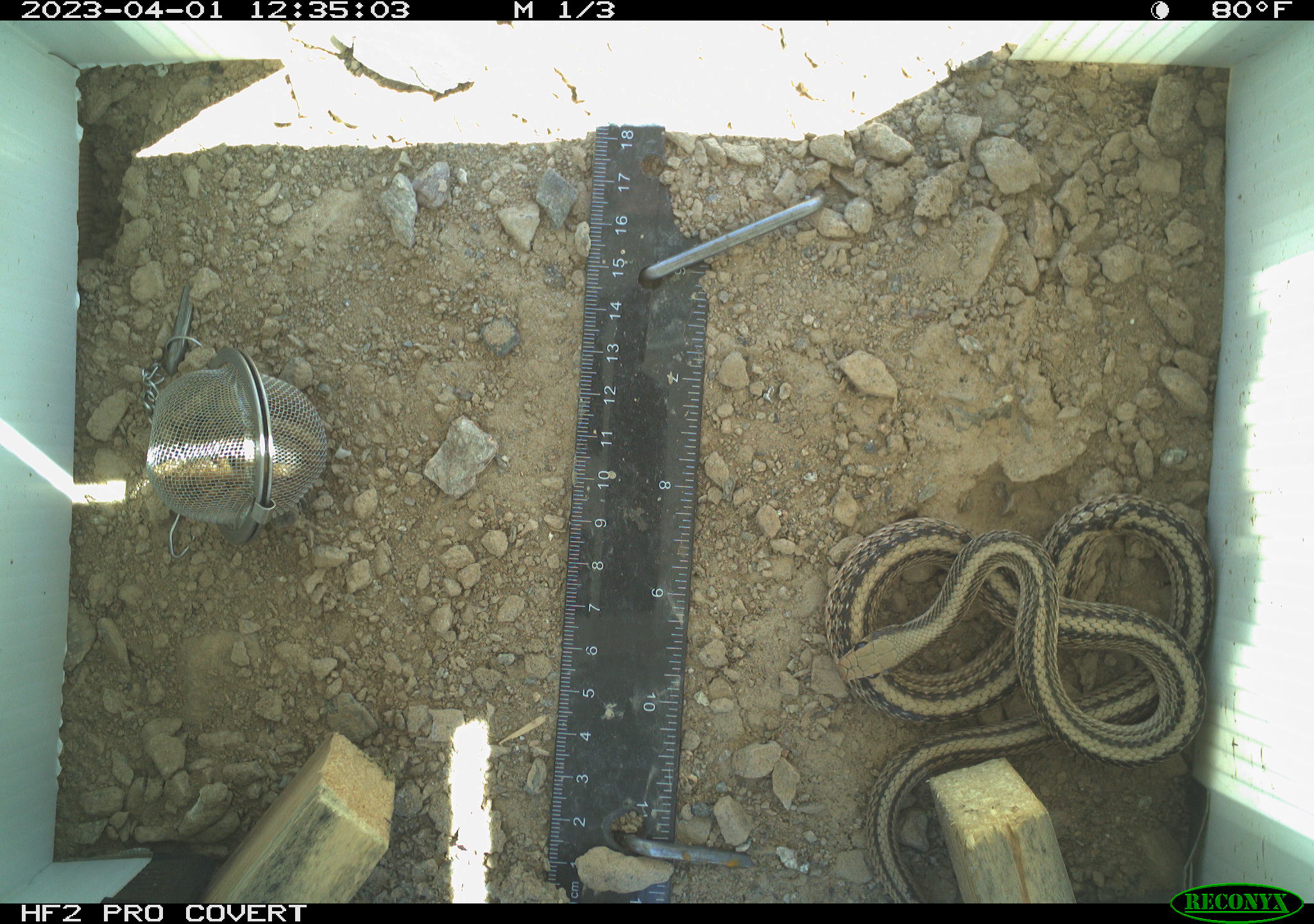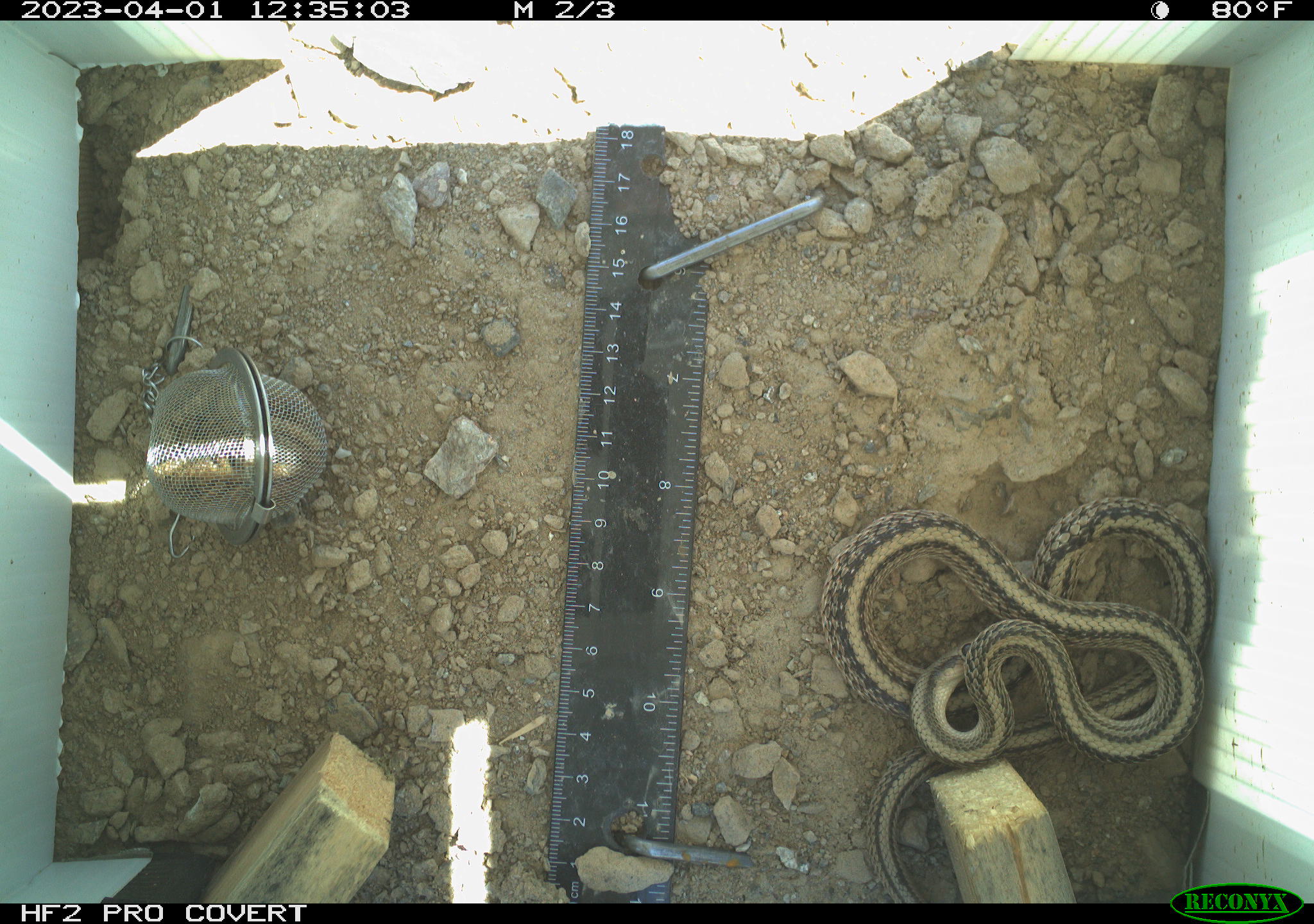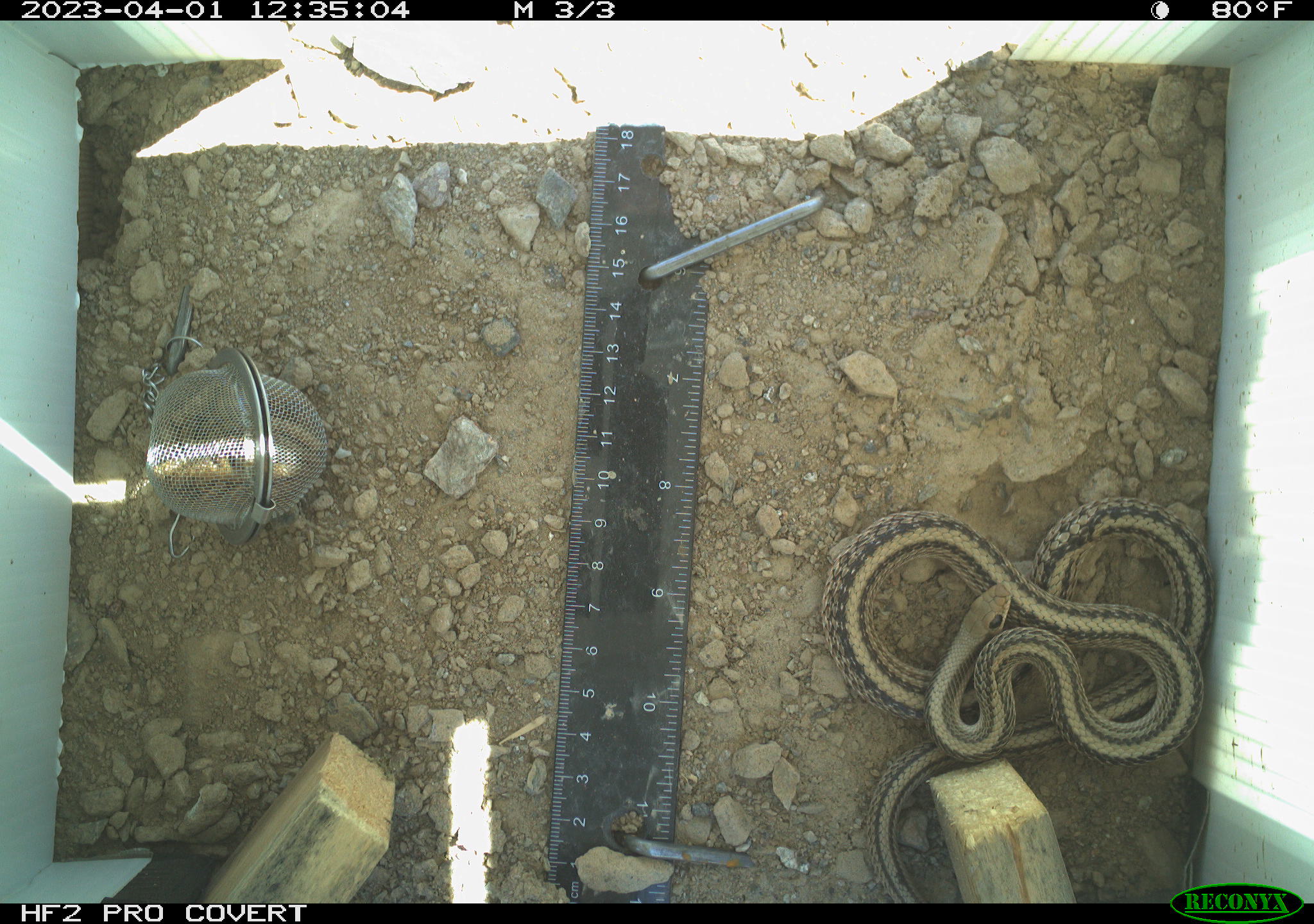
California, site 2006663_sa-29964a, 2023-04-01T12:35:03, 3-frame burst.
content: unidentified animal